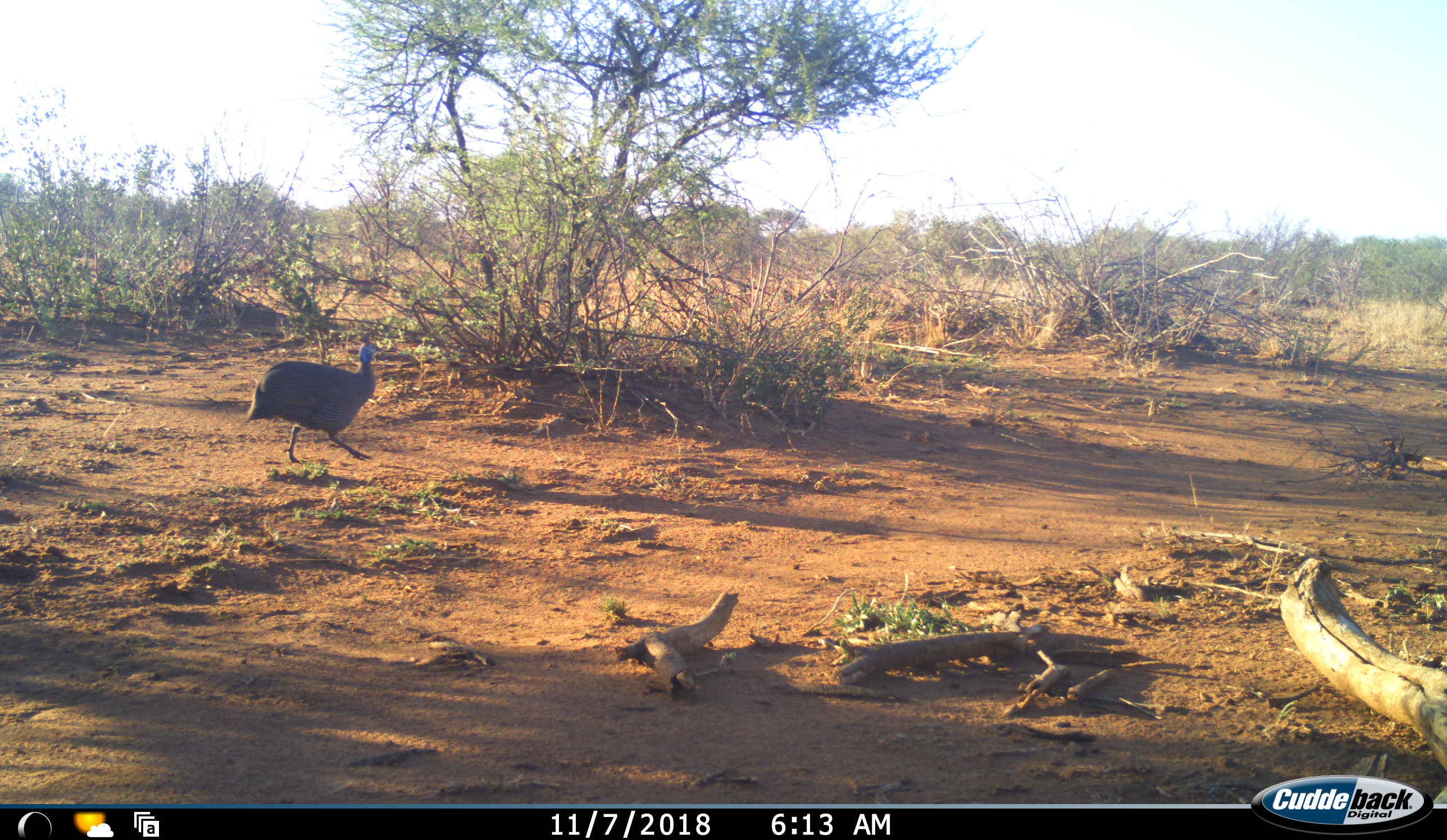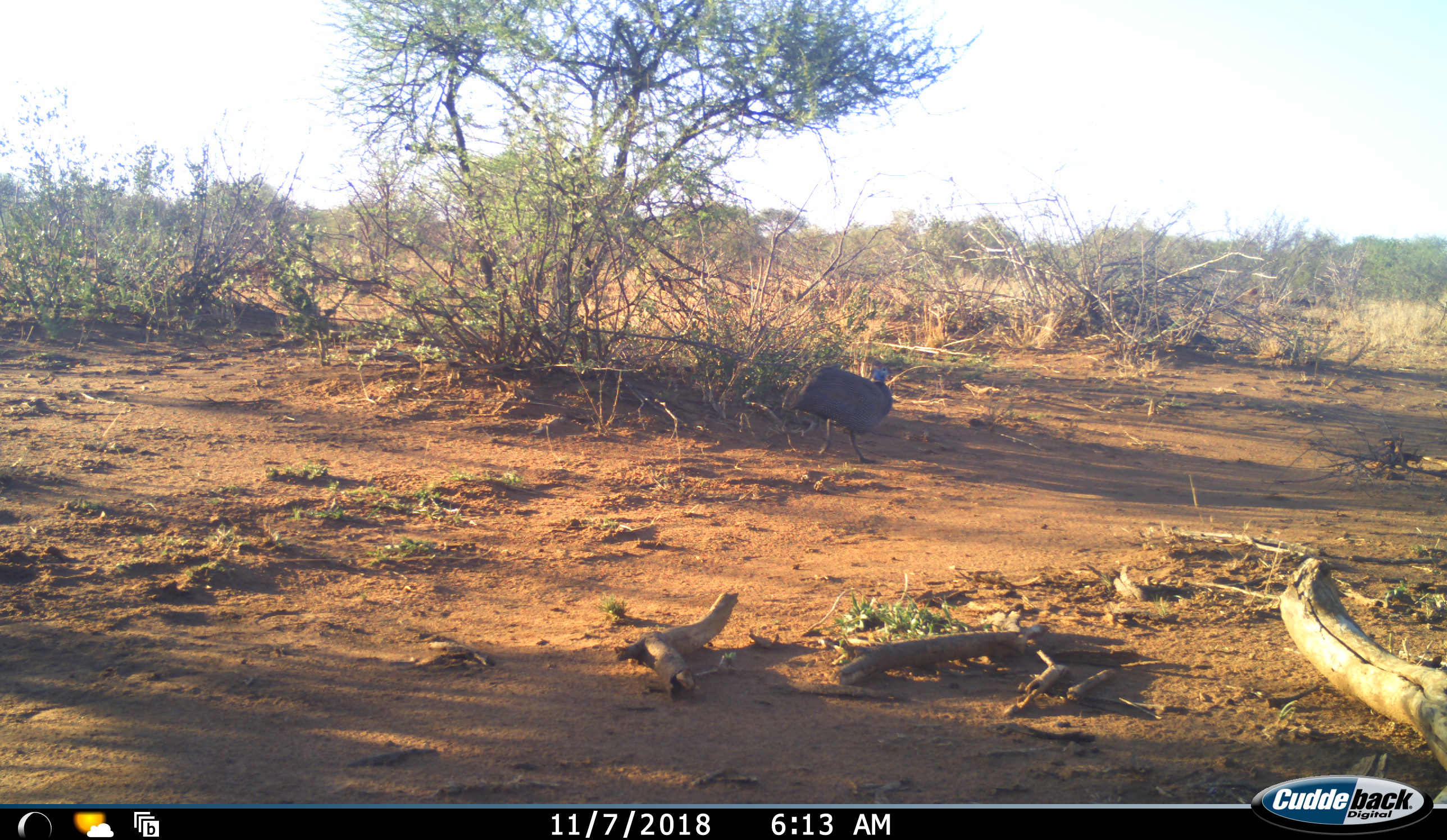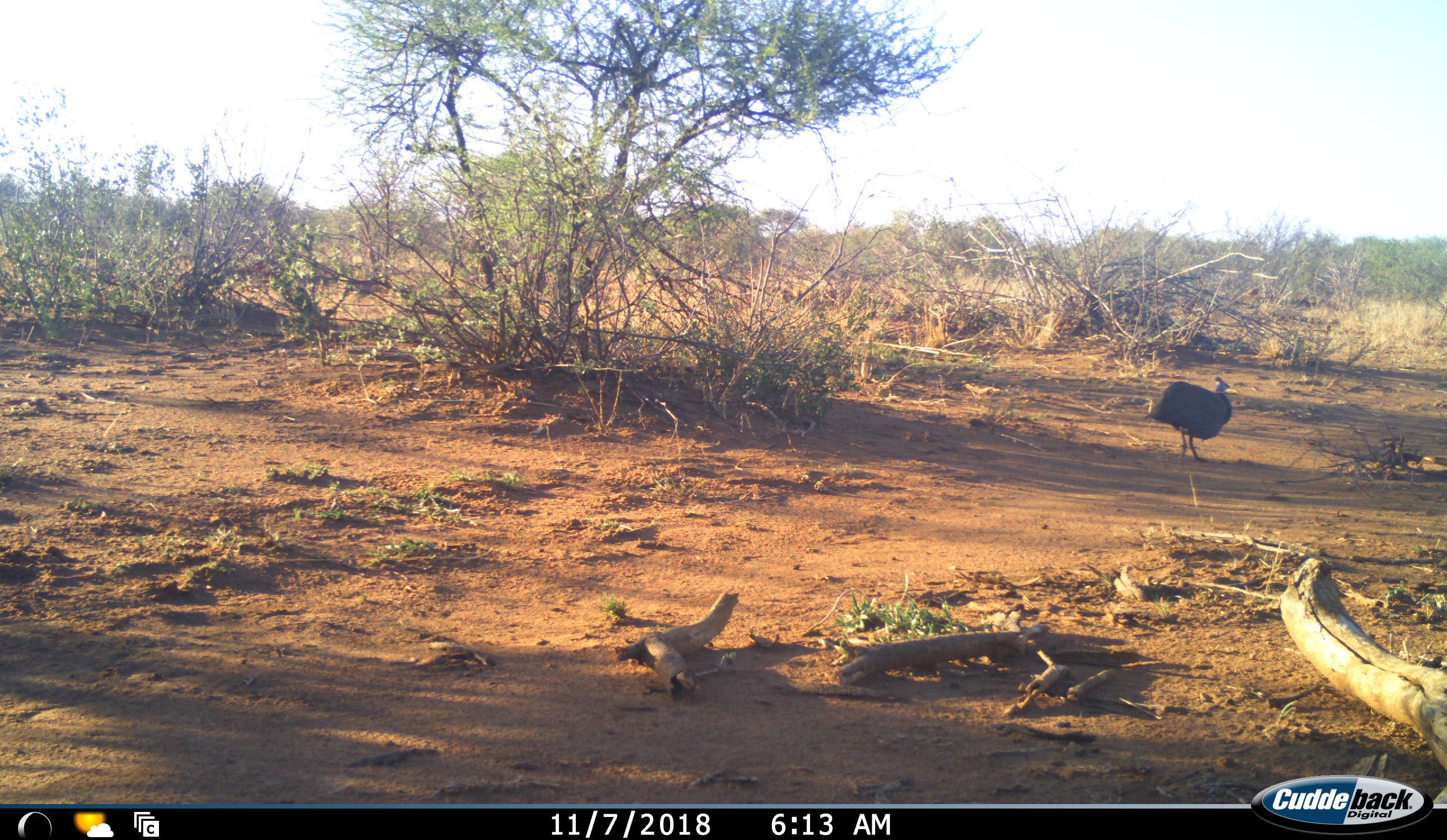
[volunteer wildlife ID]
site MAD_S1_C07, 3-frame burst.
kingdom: Animalia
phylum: Chordata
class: Aves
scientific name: Aves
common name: bird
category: birdother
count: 1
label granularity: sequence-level